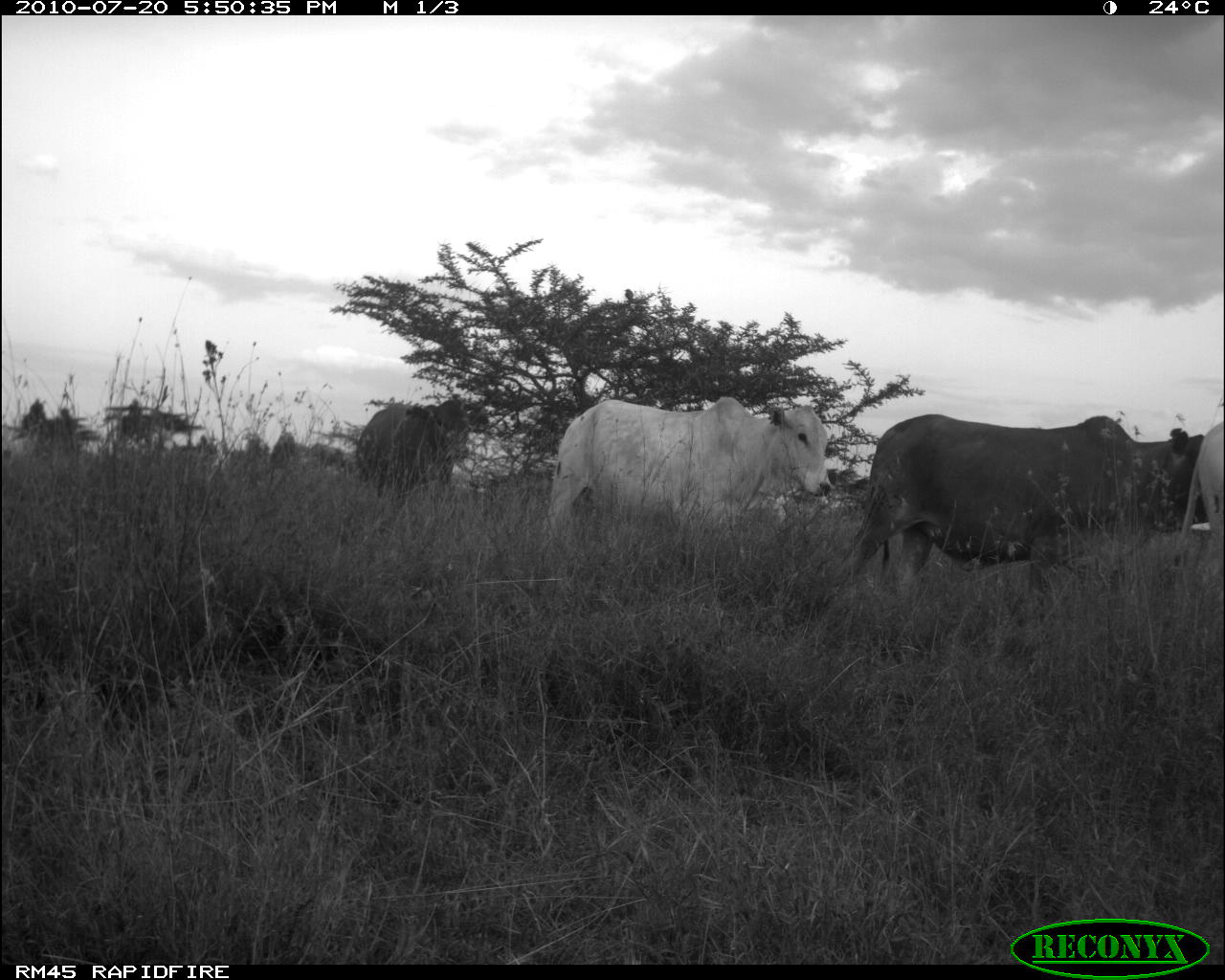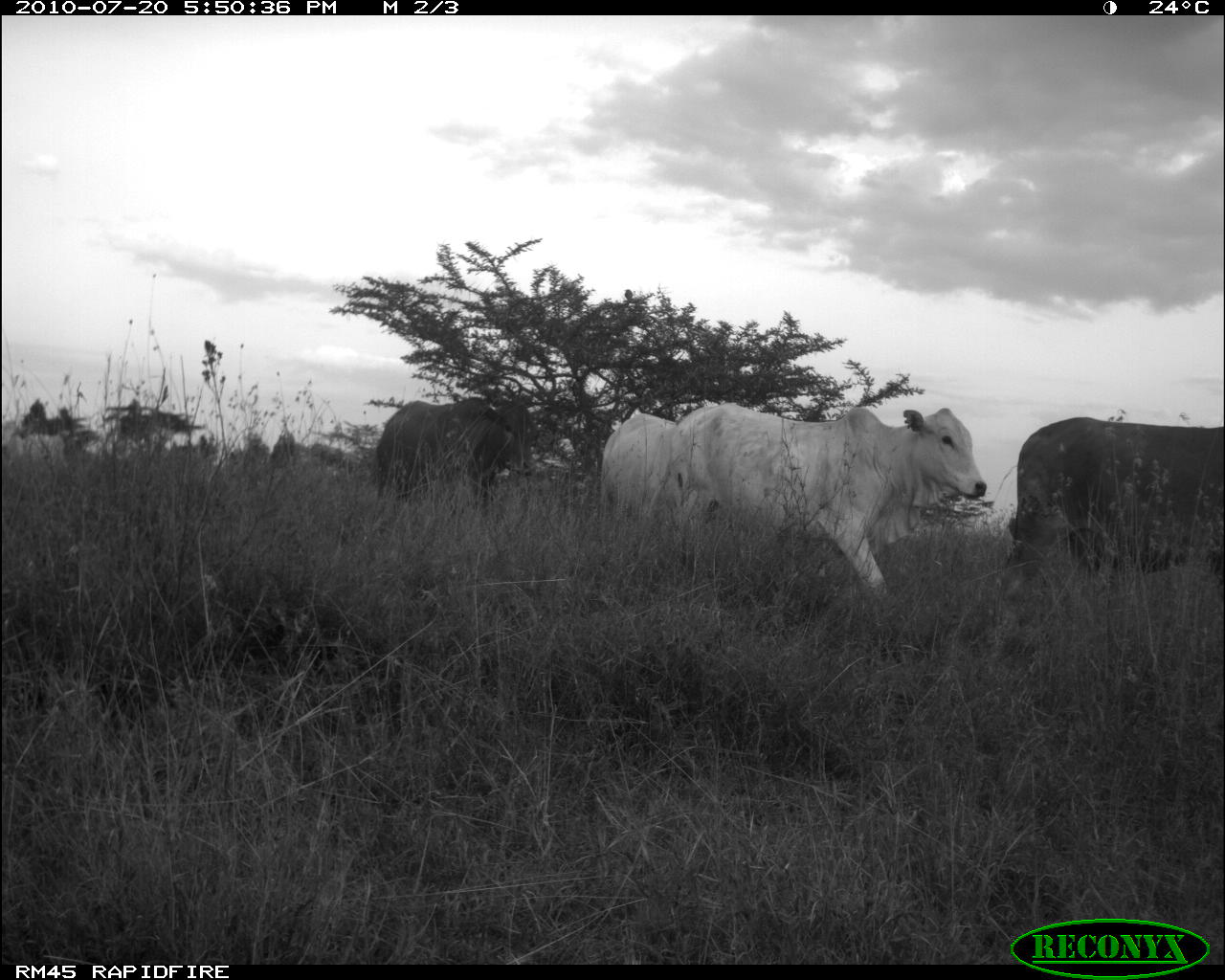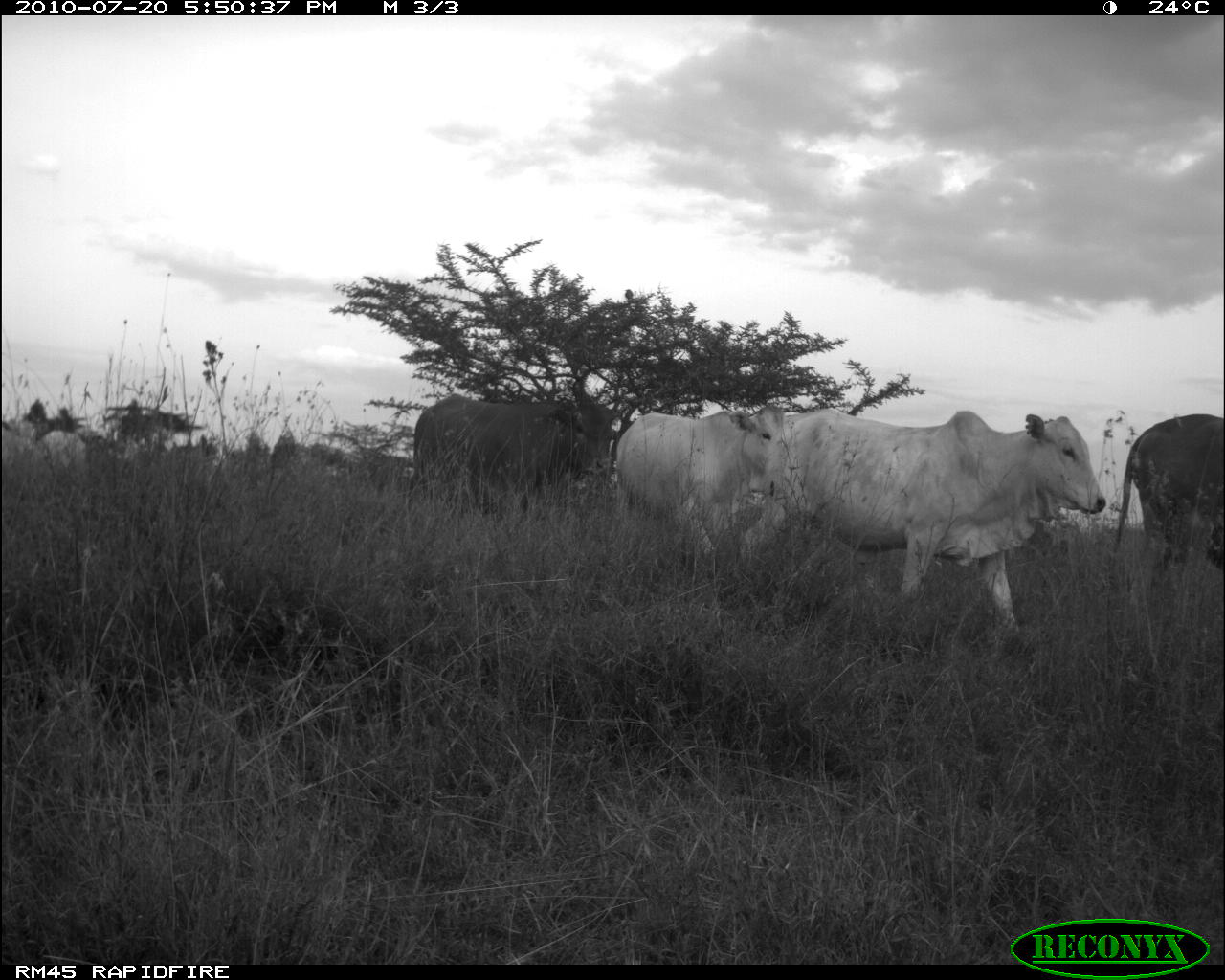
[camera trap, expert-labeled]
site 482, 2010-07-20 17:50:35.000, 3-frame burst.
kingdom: Animalia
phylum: Chordata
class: Mammalia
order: Artiodactyla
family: Bovidae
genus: Bos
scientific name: Bos taurus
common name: domestic cattle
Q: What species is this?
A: Bos taurus (domestic cattle).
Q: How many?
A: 4.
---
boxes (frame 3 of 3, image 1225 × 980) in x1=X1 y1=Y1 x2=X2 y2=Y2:
bos taurus: x1=737 y1=410 x2=1107 y2=637; x1=406 y1=381 x2=619 y2=519; x1=614 y1=406 x2=785 y2=574; x1=1114 y1=414 x2=1225 y2=600